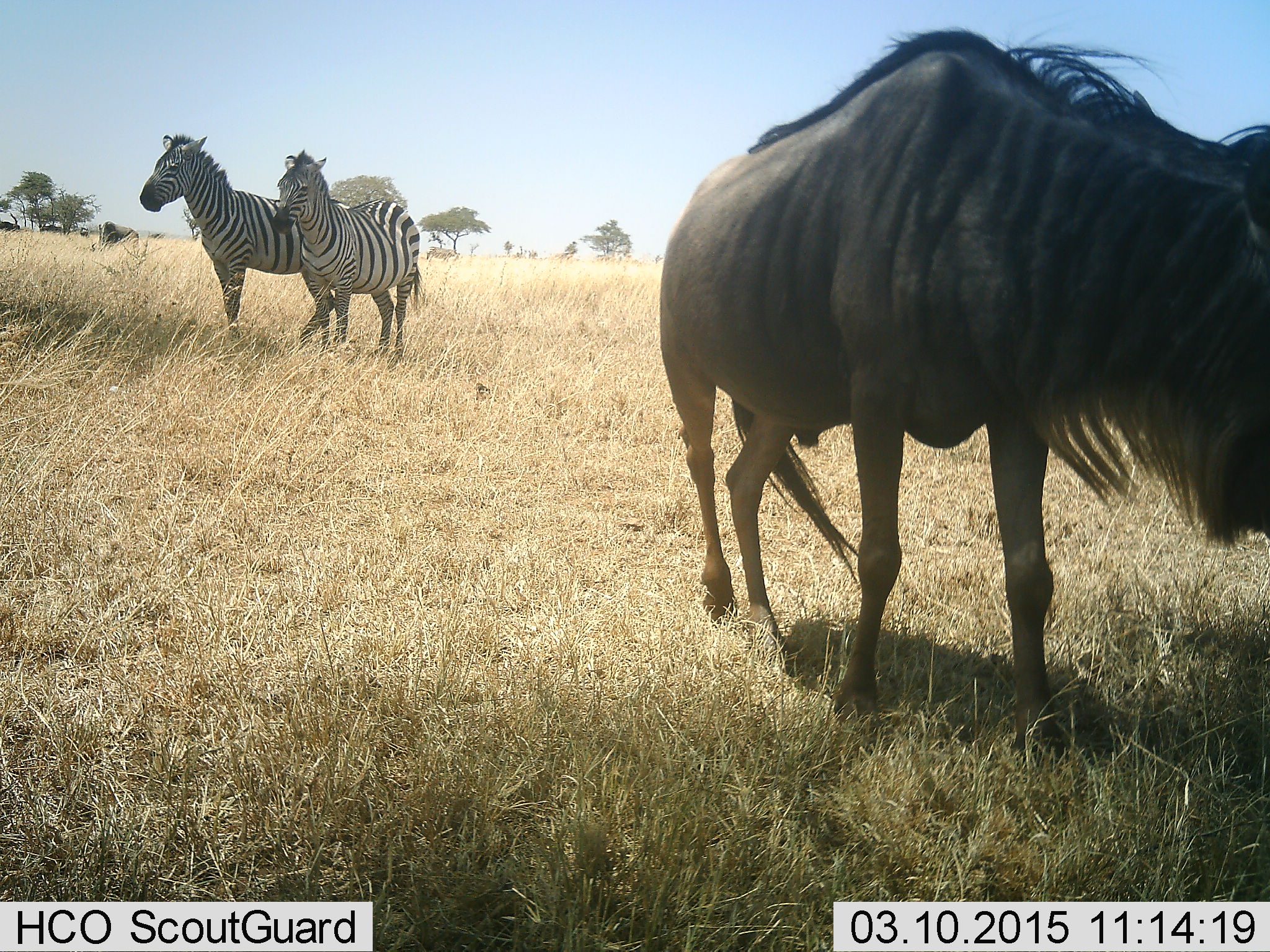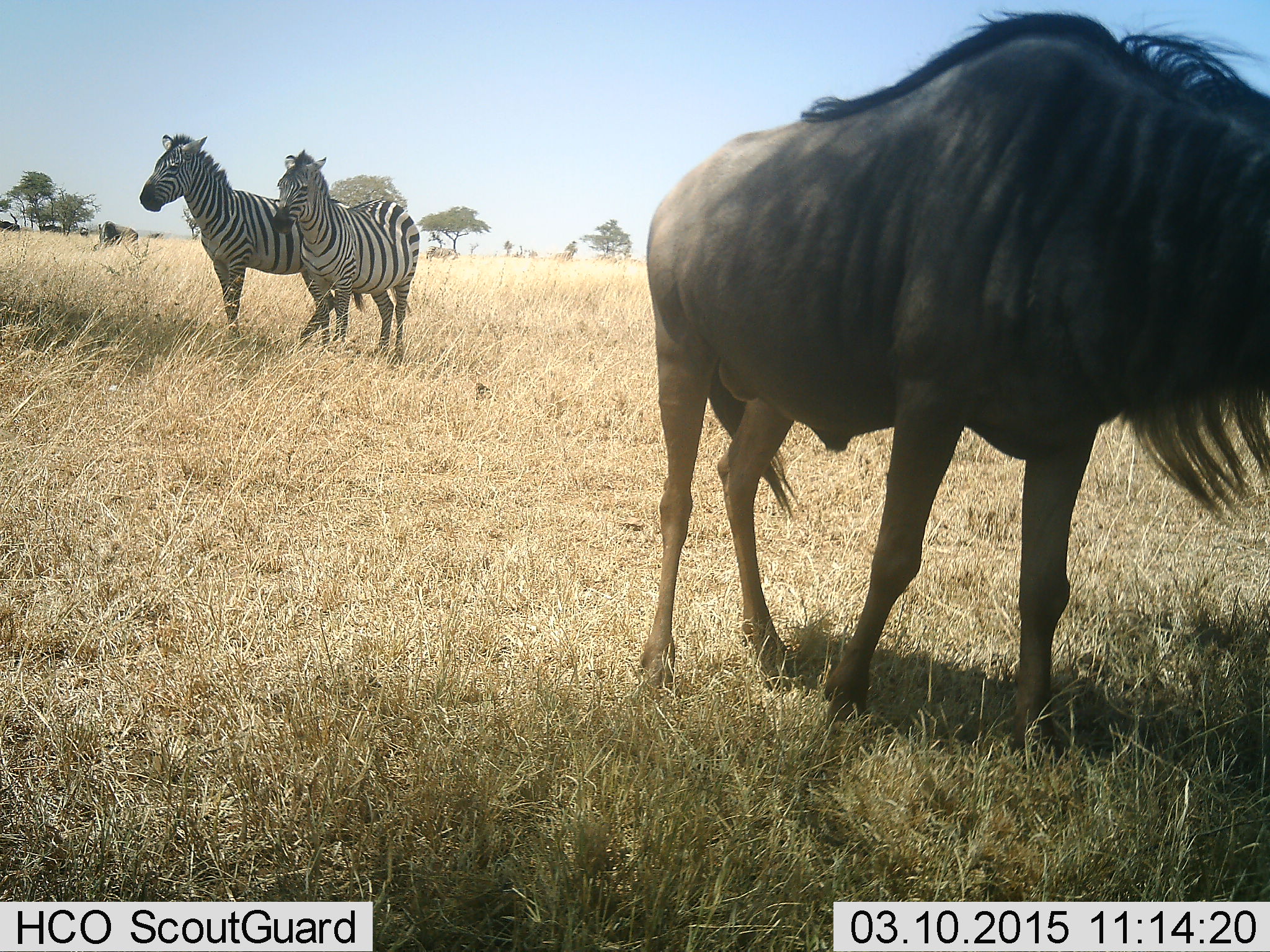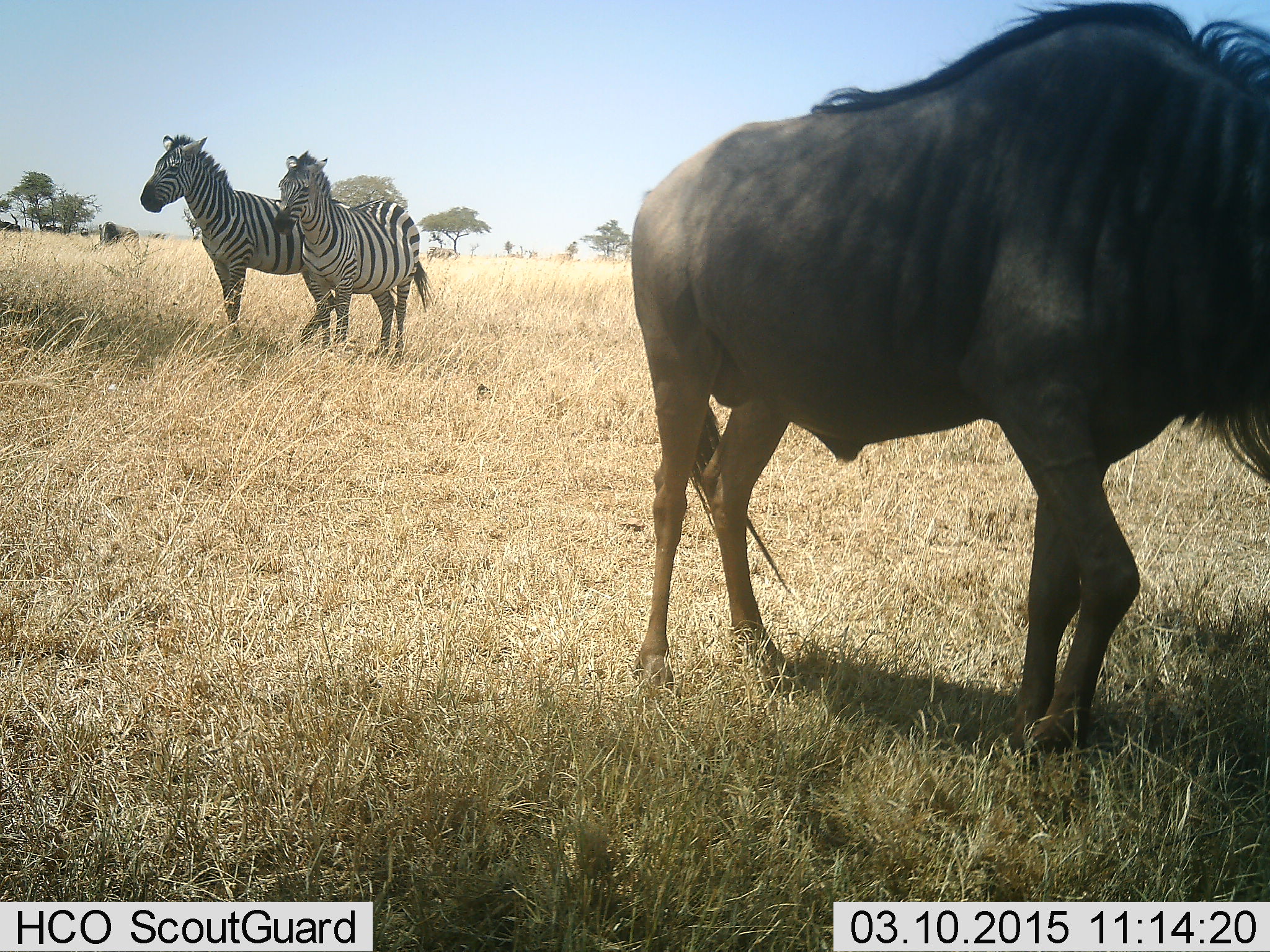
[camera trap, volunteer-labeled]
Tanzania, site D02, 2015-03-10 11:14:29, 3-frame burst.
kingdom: Animalia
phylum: Chordata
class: Mammalia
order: Artiodactyla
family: Bovidae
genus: Connochaetes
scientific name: Connochaetes taurinus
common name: blue wildebeest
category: wildebeest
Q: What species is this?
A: Wildebeest (blue wildebeest) (Connochaetes taurinus).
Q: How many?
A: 1.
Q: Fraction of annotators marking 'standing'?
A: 70%.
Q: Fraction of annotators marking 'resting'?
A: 0%.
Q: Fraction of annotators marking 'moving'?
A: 30%.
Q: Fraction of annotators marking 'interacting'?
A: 0%.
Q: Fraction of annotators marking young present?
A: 0%.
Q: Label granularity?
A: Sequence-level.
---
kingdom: Animalia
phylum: Chordata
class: Mammalia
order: Perissodactyla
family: Equidae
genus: Equus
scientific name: Equus quagga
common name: plains zebra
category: zebra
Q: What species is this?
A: Zebra (plains zebra) (Equus quagga).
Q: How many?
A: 2.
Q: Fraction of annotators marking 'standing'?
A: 80%.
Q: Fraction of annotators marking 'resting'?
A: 0%.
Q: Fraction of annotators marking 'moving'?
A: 20%.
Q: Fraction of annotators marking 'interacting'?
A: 0%.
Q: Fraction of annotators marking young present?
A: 0%.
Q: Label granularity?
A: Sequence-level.